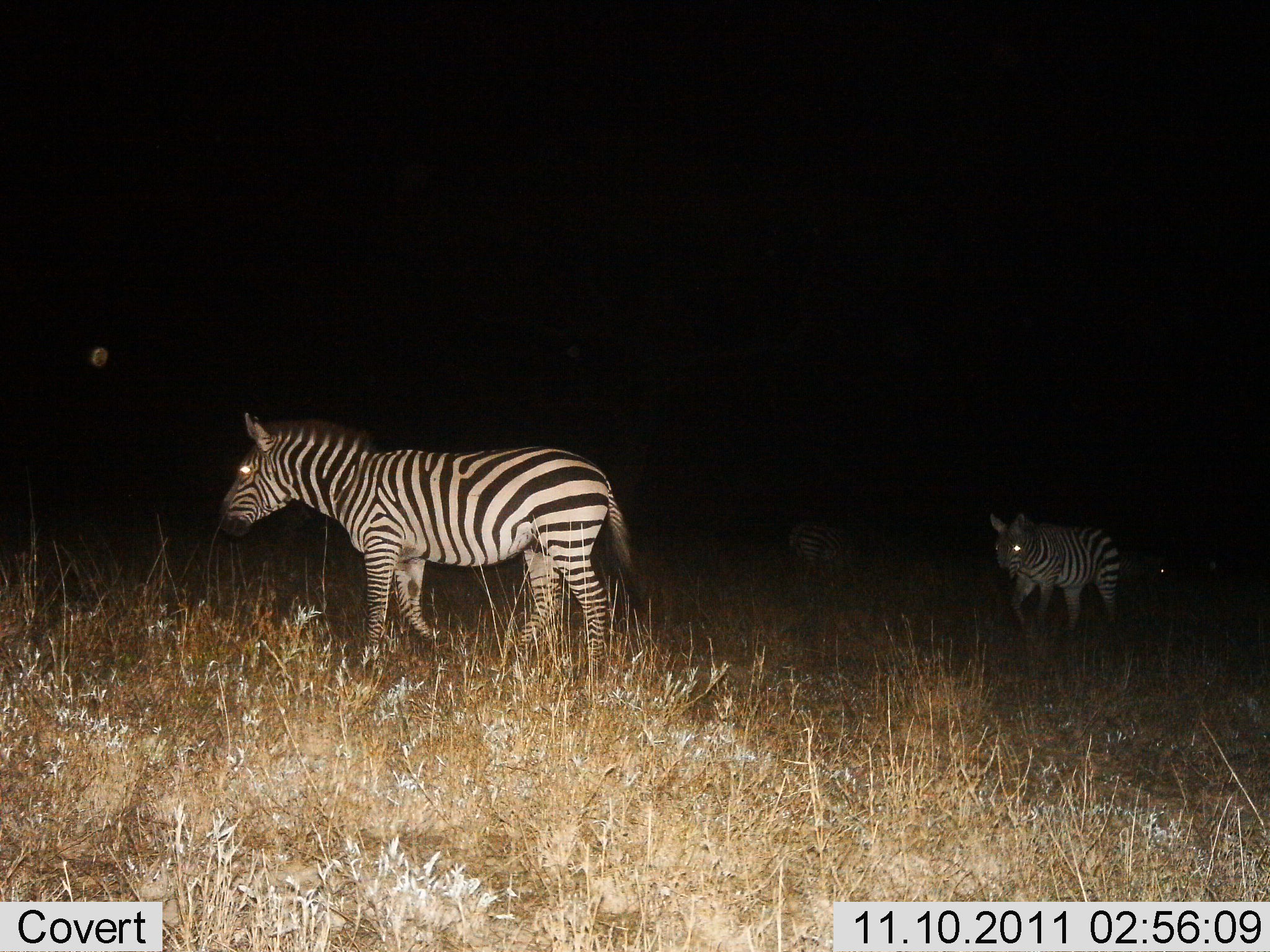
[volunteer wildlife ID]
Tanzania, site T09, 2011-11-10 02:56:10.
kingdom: Animalia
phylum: Chordata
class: Mammalia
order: Perissodactyla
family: Equidae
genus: Equus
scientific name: Equus quagga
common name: plains zebra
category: zebra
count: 3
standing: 31%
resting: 0%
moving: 77%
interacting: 0%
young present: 0%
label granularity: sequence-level